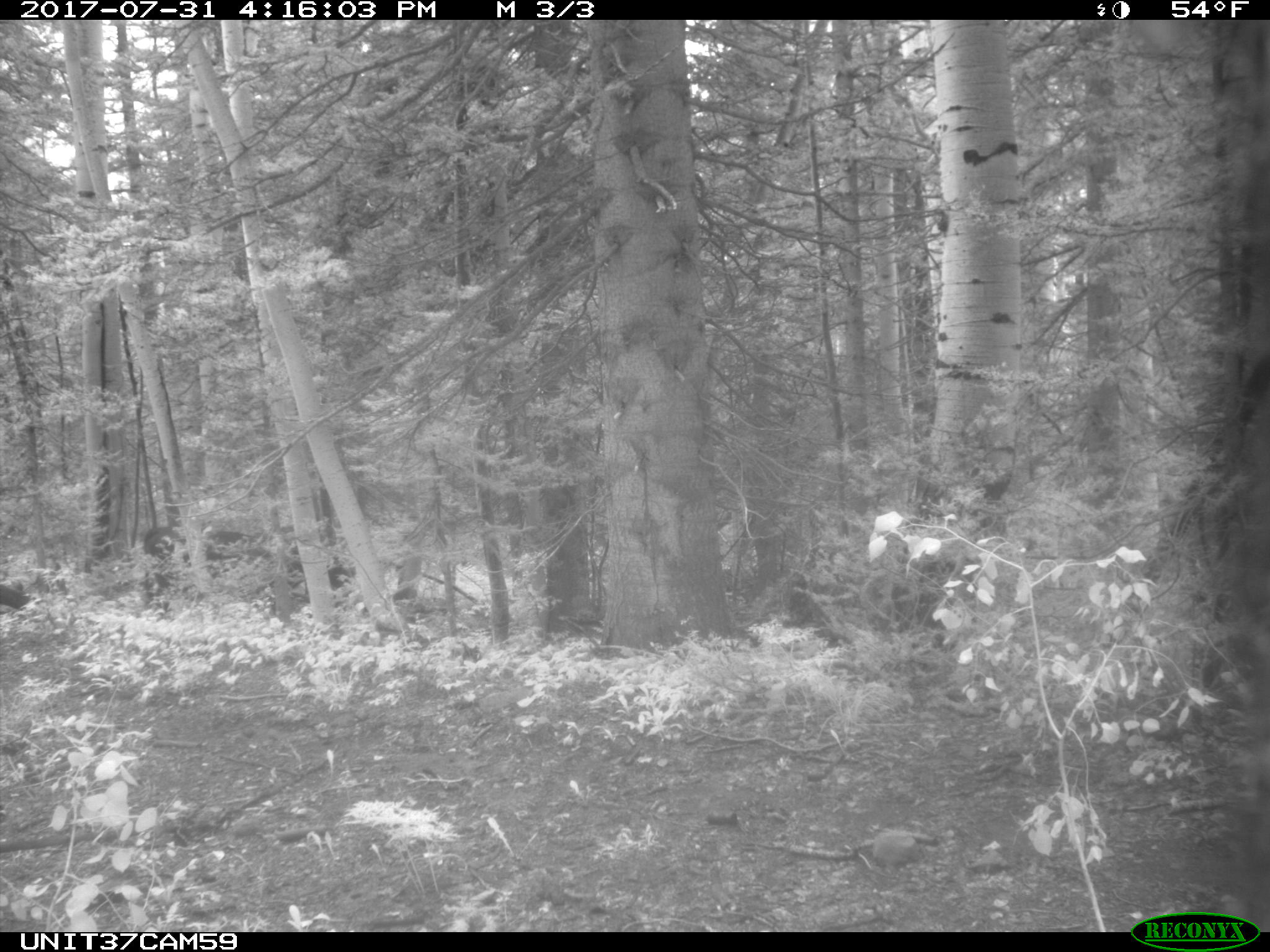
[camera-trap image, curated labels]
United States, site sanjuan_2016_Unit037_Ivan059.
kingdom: Animalia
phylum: Chordata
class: Mammalia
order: Artiodactyla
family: Bovidae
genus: Bos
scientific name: Bos taurus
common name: domestic cow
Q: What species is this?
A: Bos taurus (domestic cow).